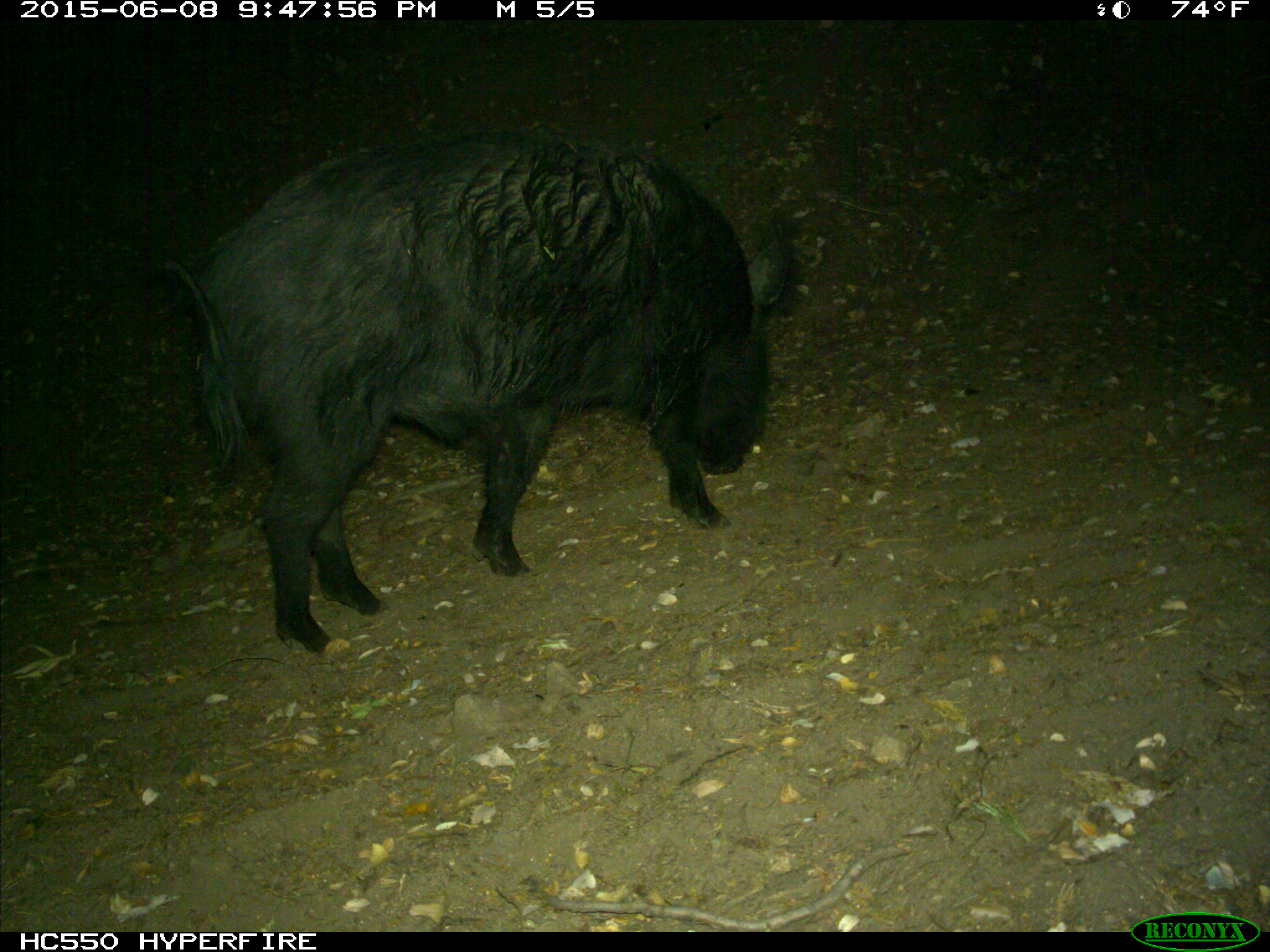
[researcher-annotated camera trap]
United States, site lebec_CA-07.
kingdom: Animalia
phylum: Chordata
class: Mammalia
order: Artiodactyla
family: Suidae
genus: Sus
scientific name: Sus scrofa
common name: wild boar